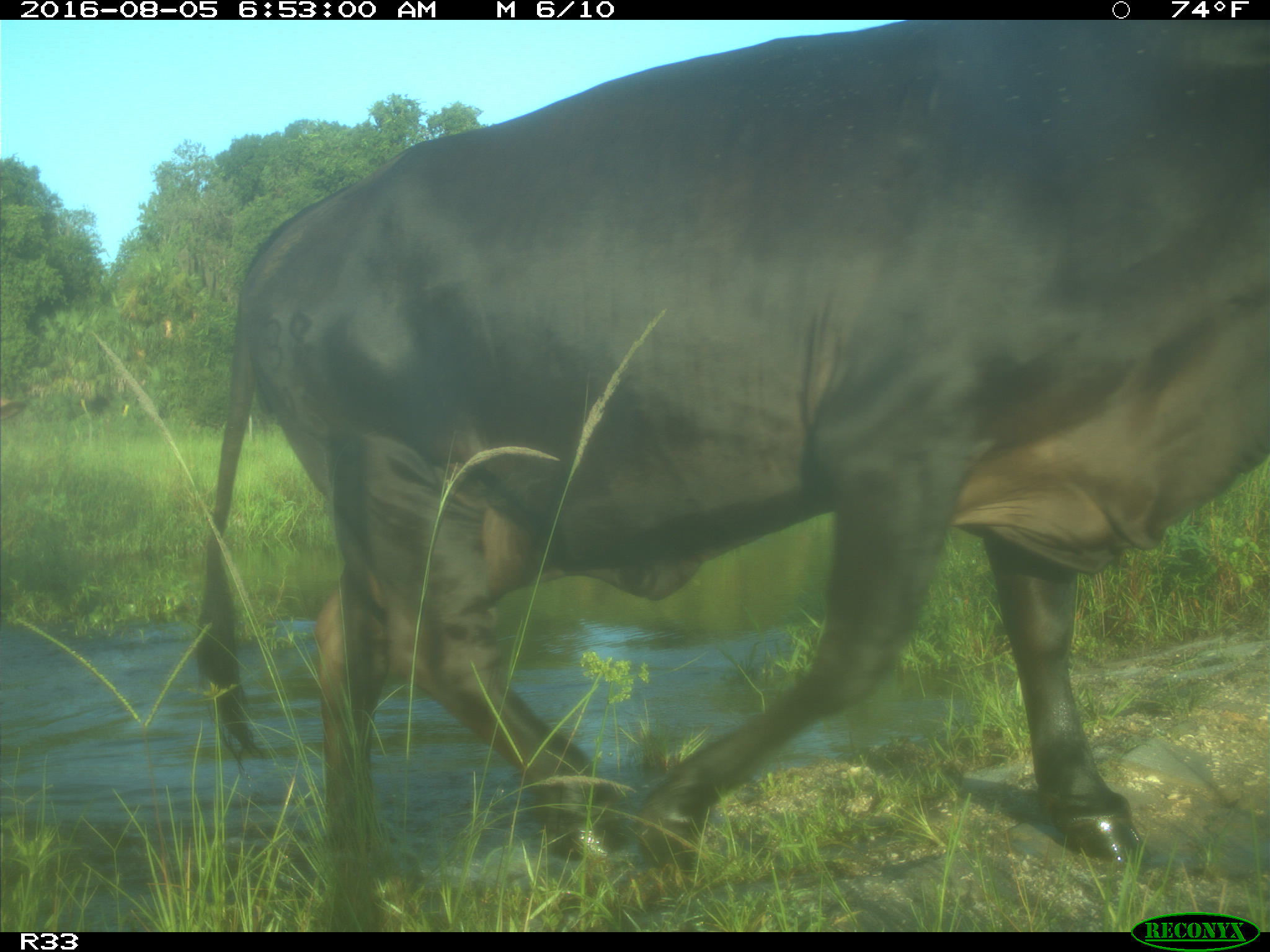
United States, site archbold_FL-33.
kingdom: Animalia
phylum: Chordata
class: Mammalia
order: Artiodactyla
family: Bovidae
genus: Bos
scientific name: Bos taurus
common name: domestic cow